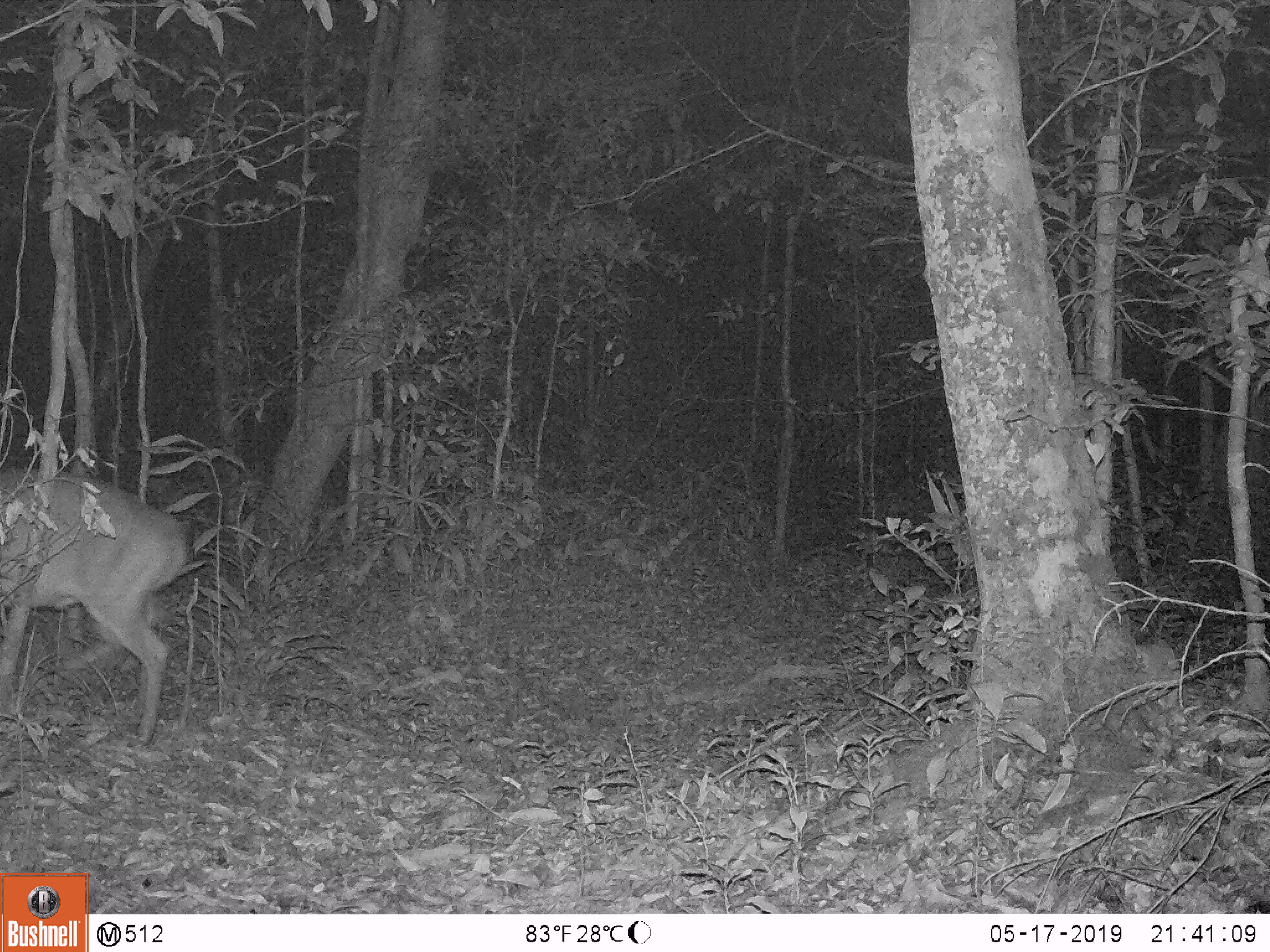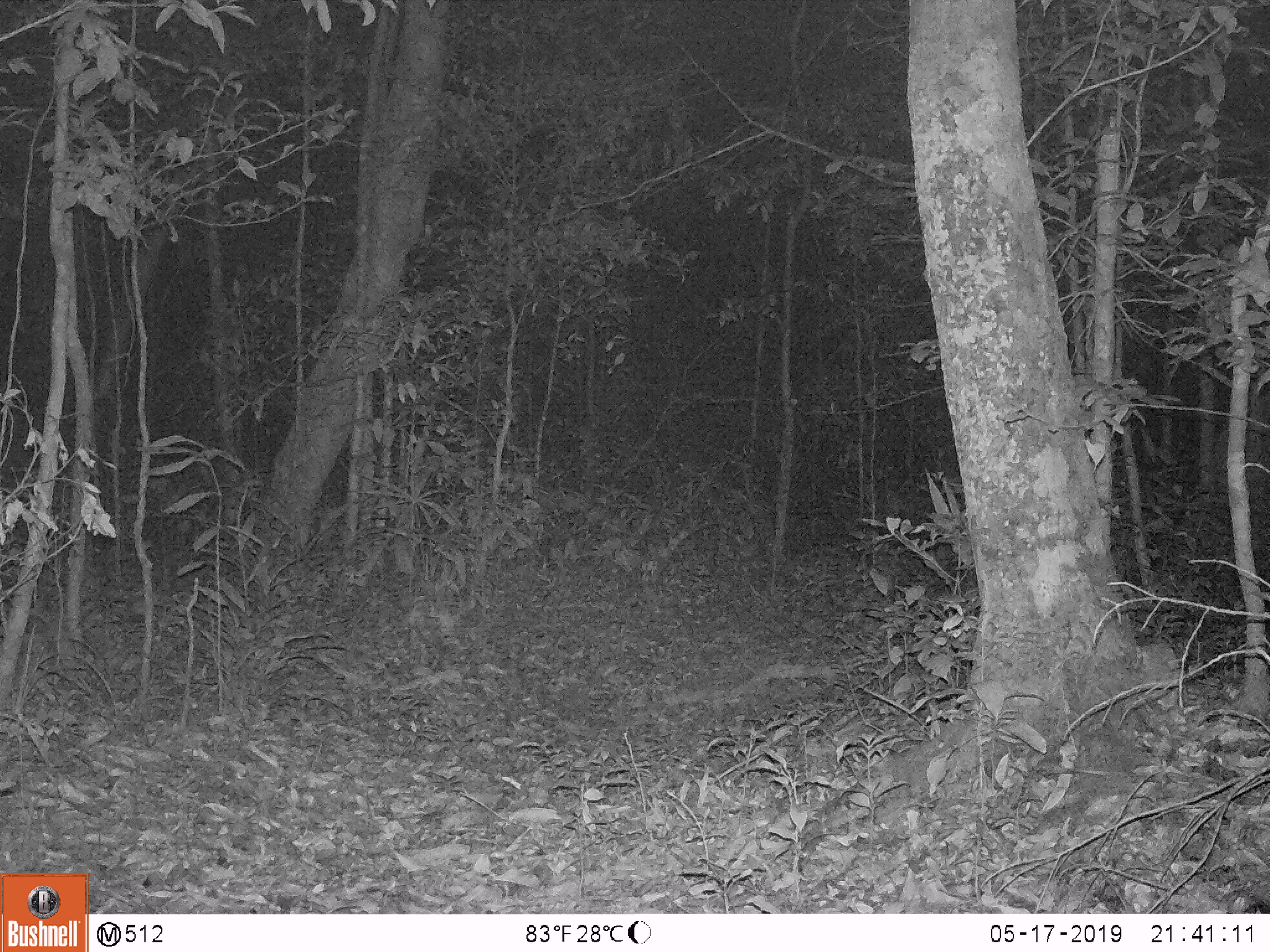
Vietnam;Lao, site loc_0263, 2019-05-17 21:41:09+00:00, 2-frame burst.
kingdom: Animalia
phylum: Chordata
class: Mammalia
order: Artiodactyla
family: Cervidae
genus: Muntiacus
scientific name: Muntiacus vuquangensis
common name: large-antlered muntjac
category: large antlered muntjac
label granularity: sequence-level